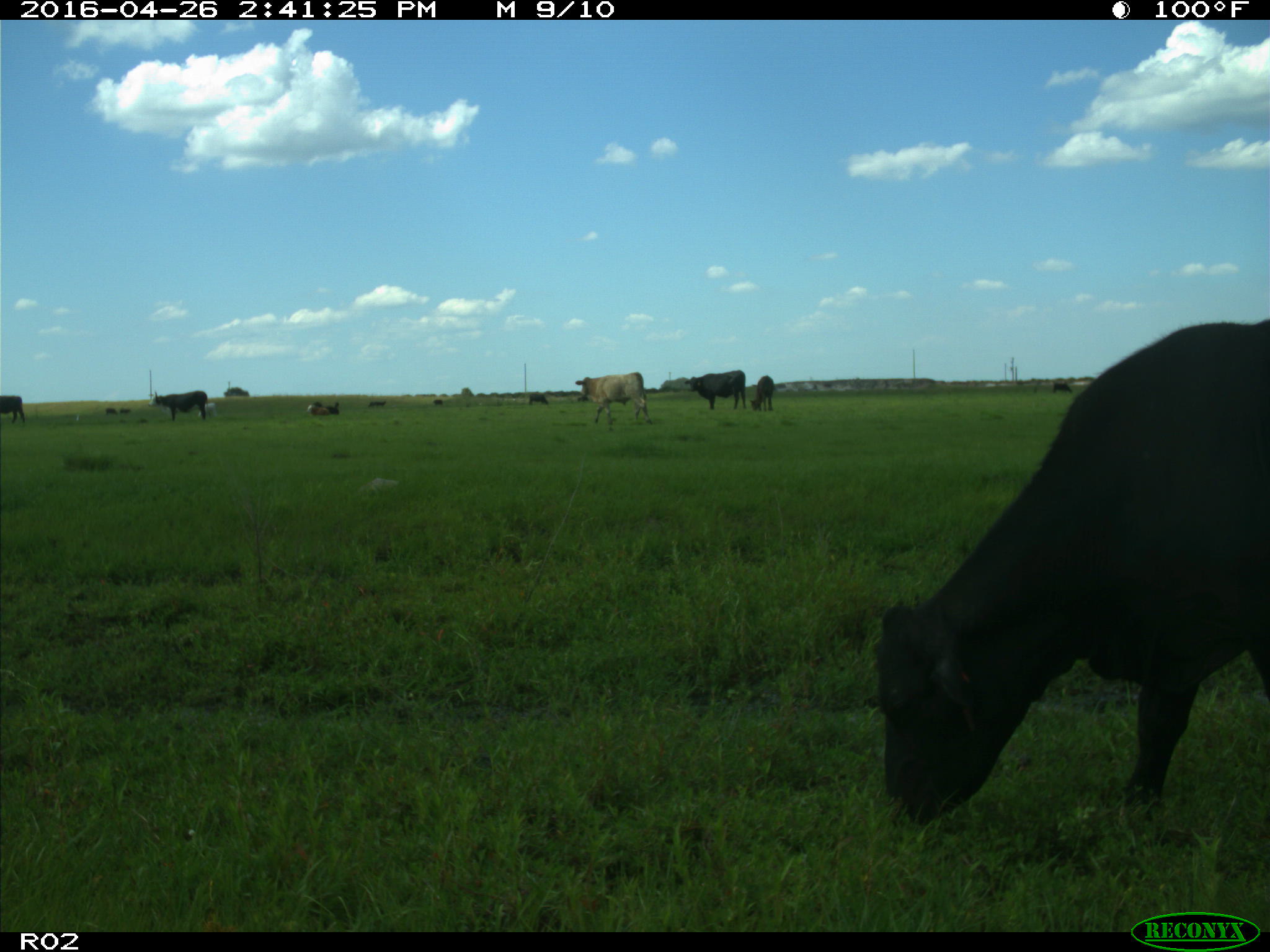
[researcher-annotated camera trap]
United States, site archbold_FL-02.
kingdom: Animalia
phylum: Chordata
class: Mammalia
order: Artiodactyla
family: Bovidae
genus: Bos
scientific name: Bos taurus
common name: domestic cow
Bos taurus (domestic cow).